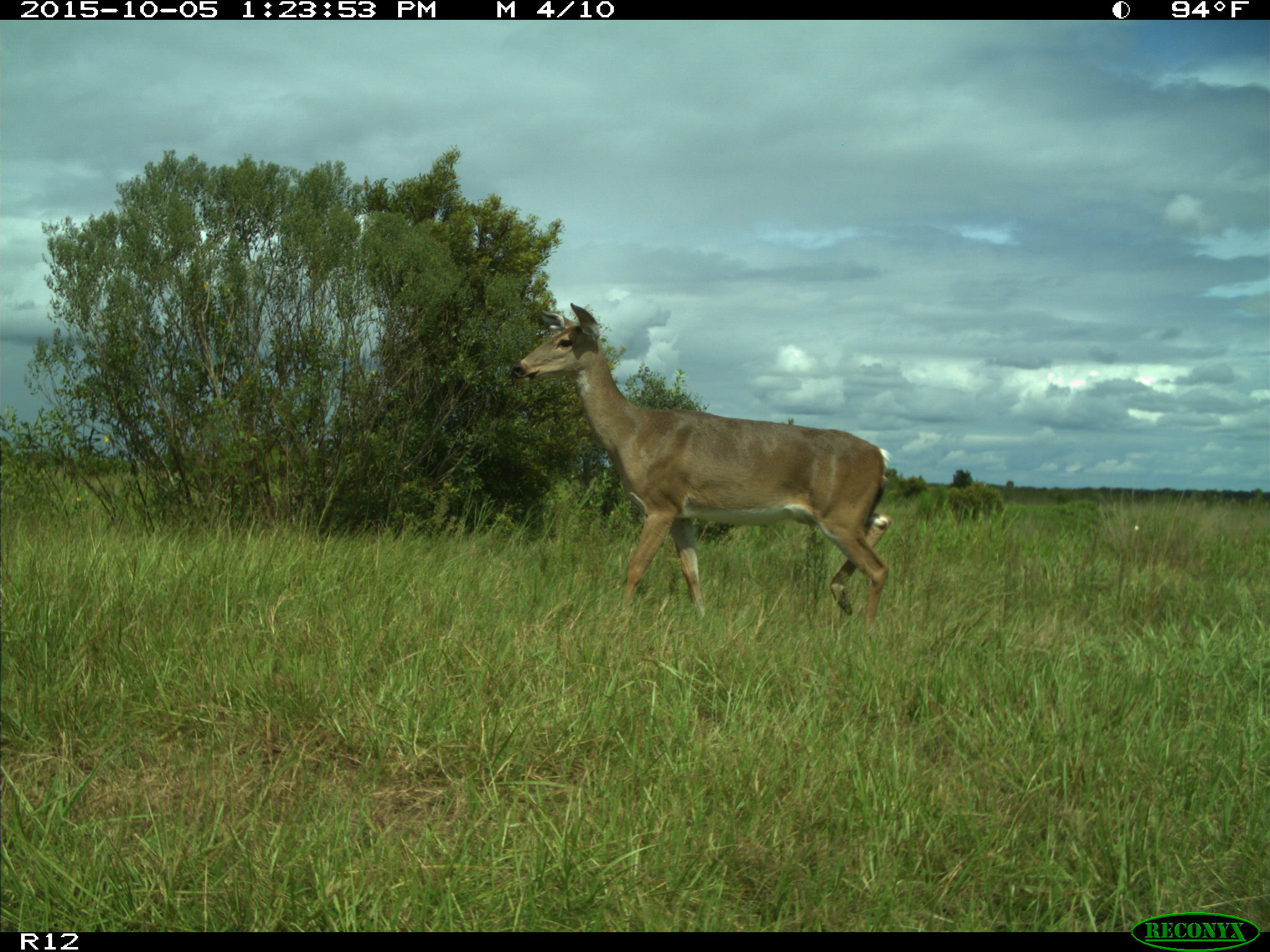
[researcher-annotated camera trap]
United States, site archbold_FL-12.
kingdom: Animalia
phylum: Chordata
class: Mammalia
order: Artiodactyla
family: Cervidae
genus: Odocoileus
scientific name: Odocoileus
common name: deer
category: unidentified deer